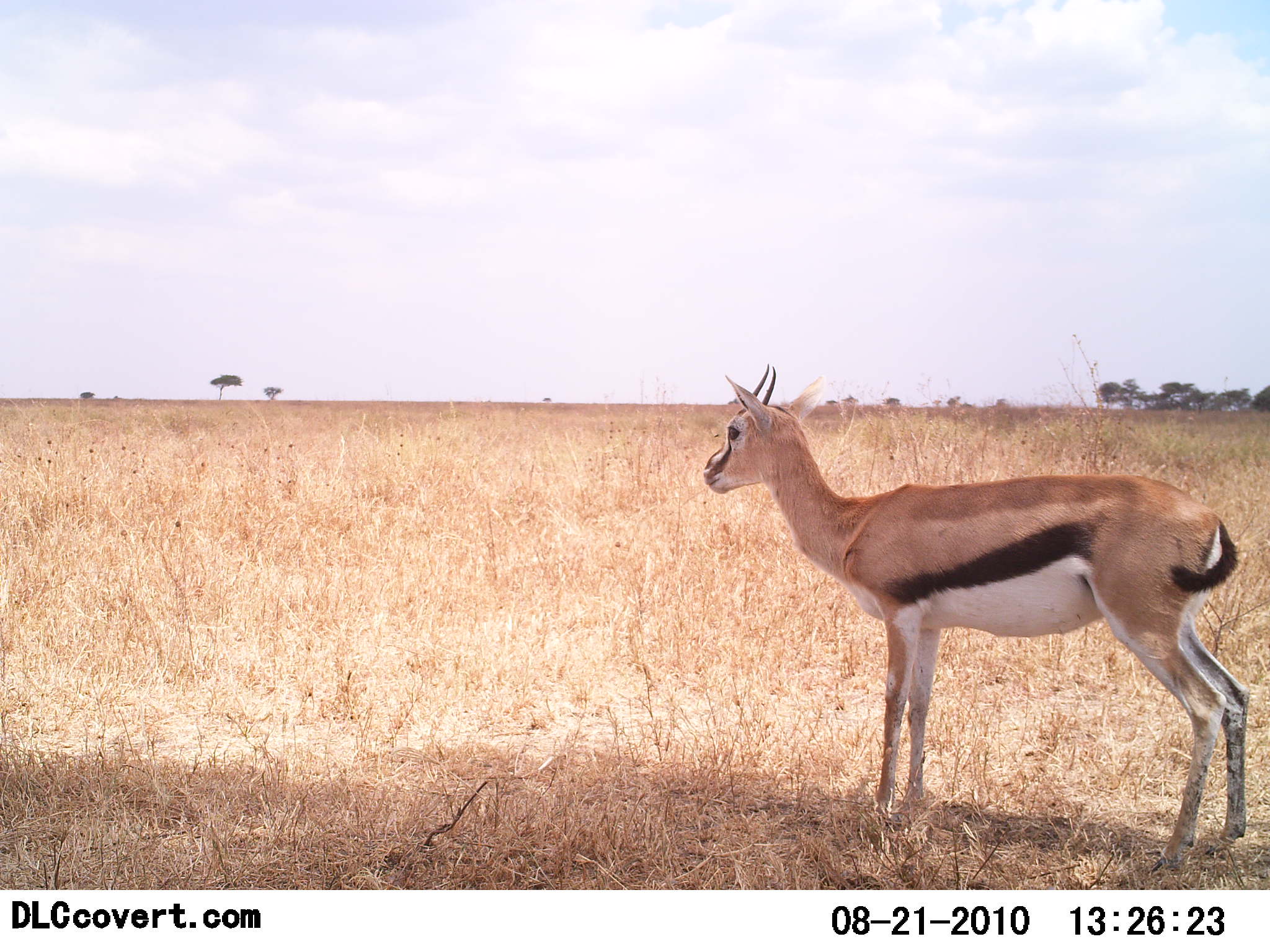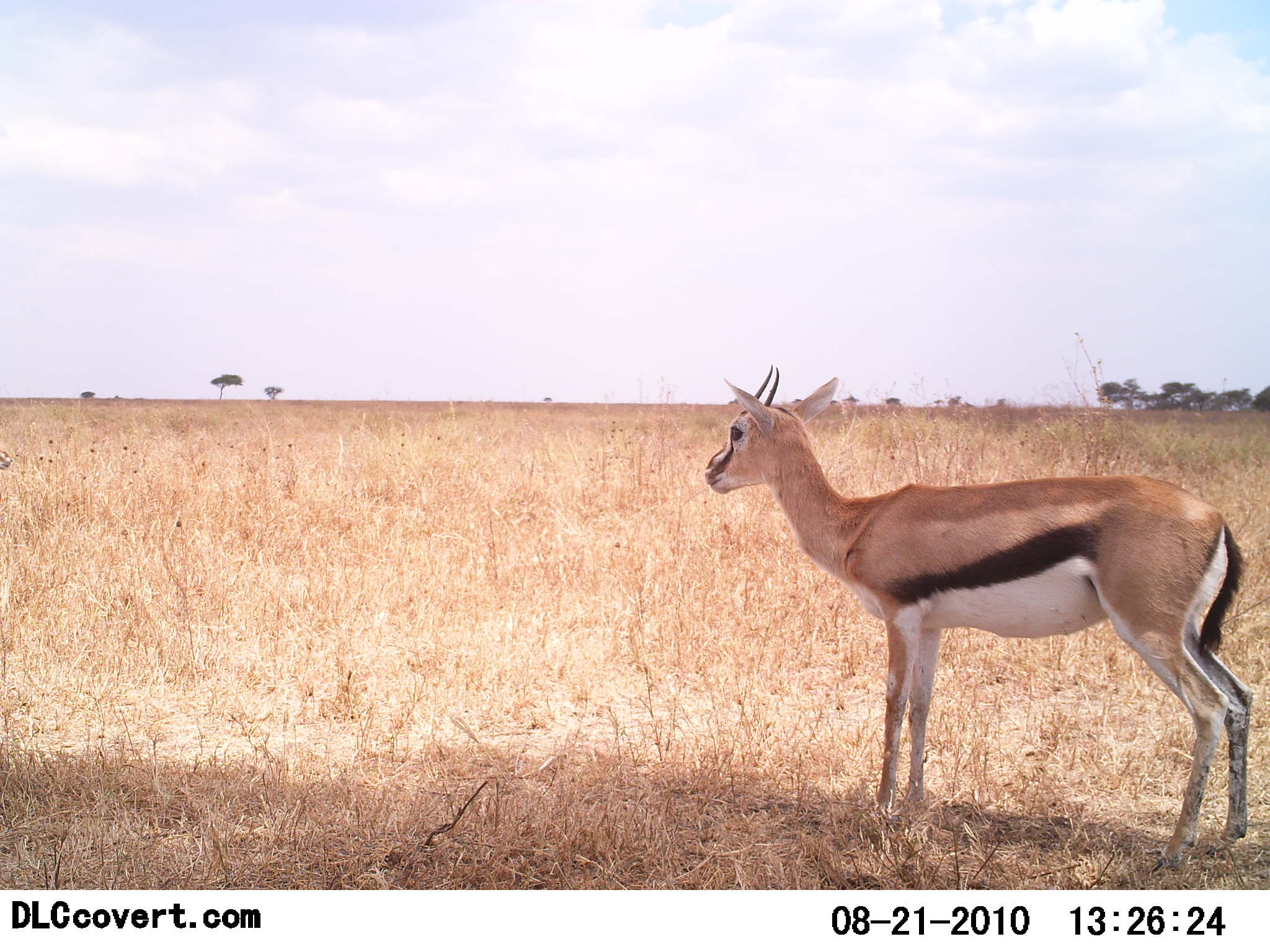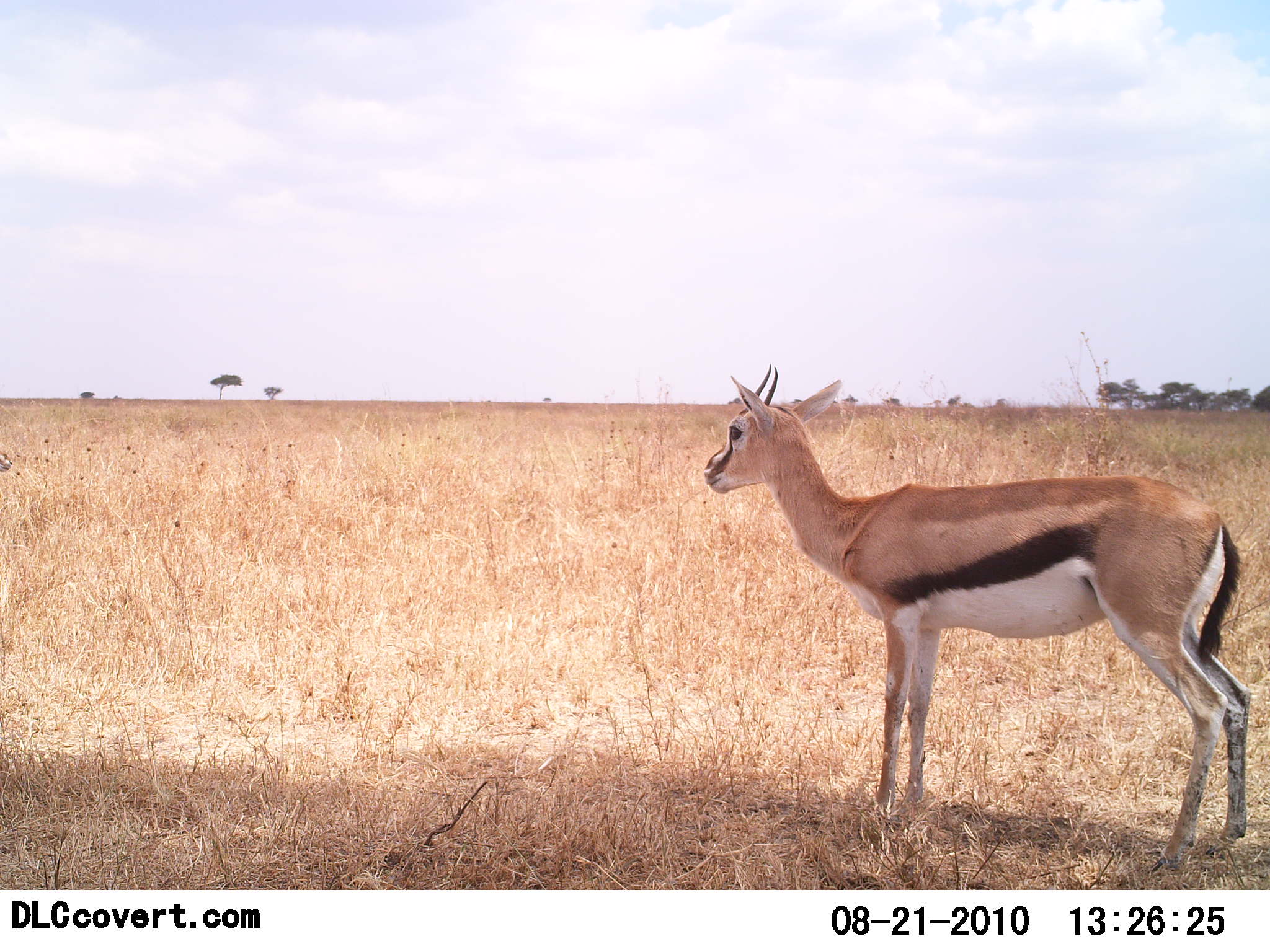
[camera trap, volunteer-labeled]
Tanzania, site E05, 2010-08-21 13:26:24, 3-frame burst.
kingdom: Animalia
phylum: Chordata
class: Mammalia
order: Artiodactyla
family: Bovidae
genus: Eudorcas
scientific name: Eudorcas thomsonii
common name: thomson's gazelle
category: gazellethomsons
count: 1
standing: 100%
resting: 6%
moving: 0%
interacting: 0%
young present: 0%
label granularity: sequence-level